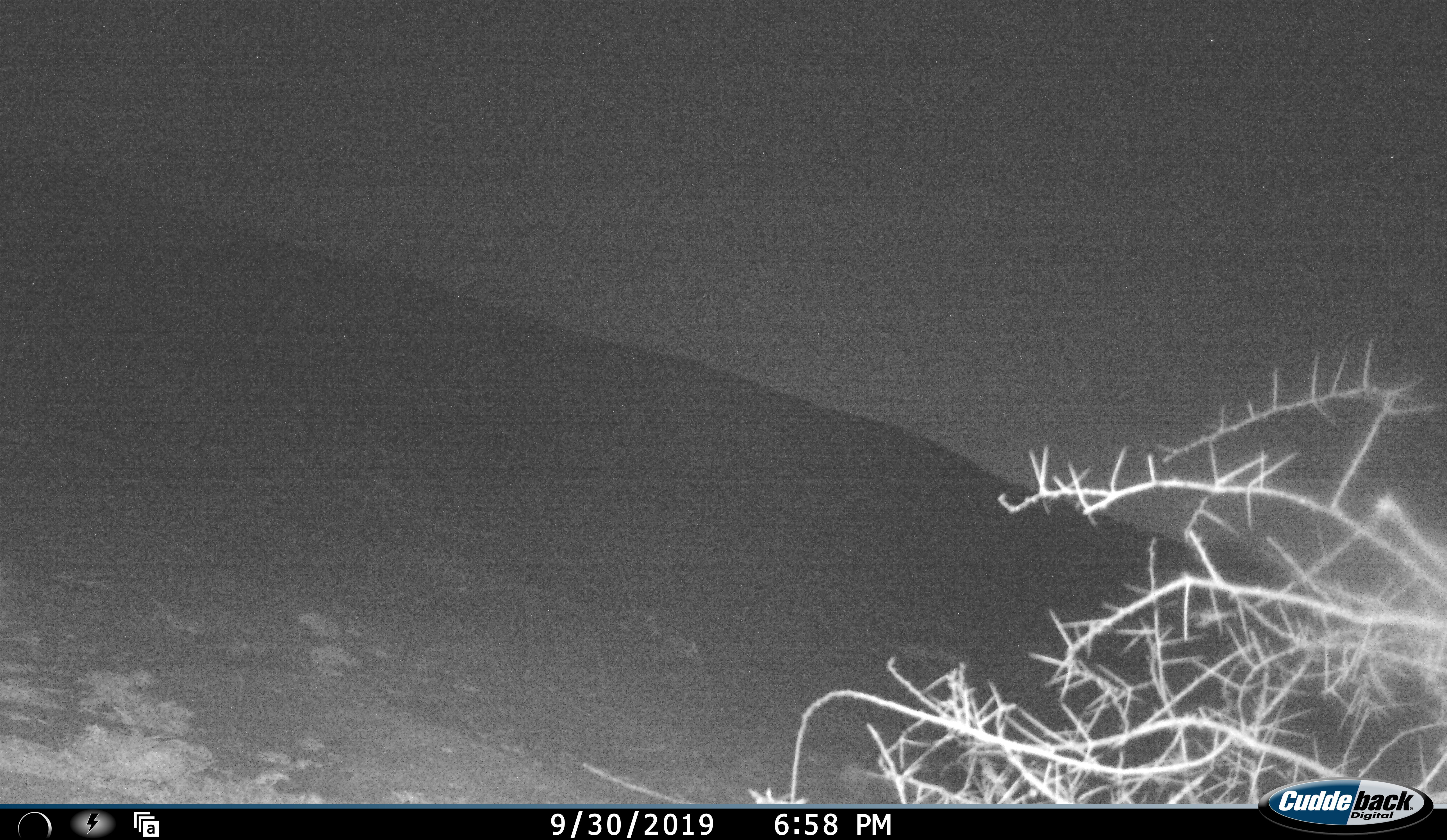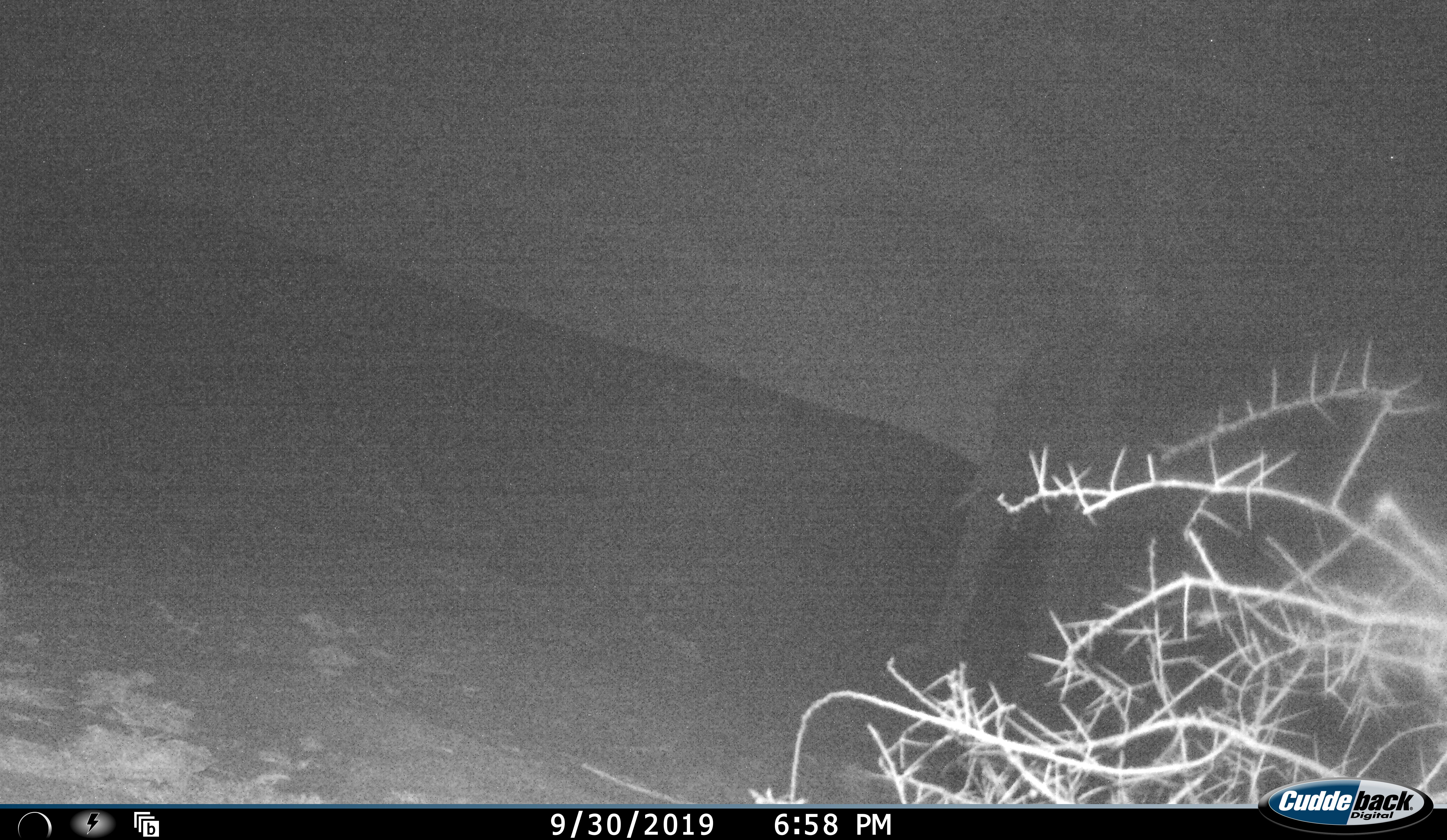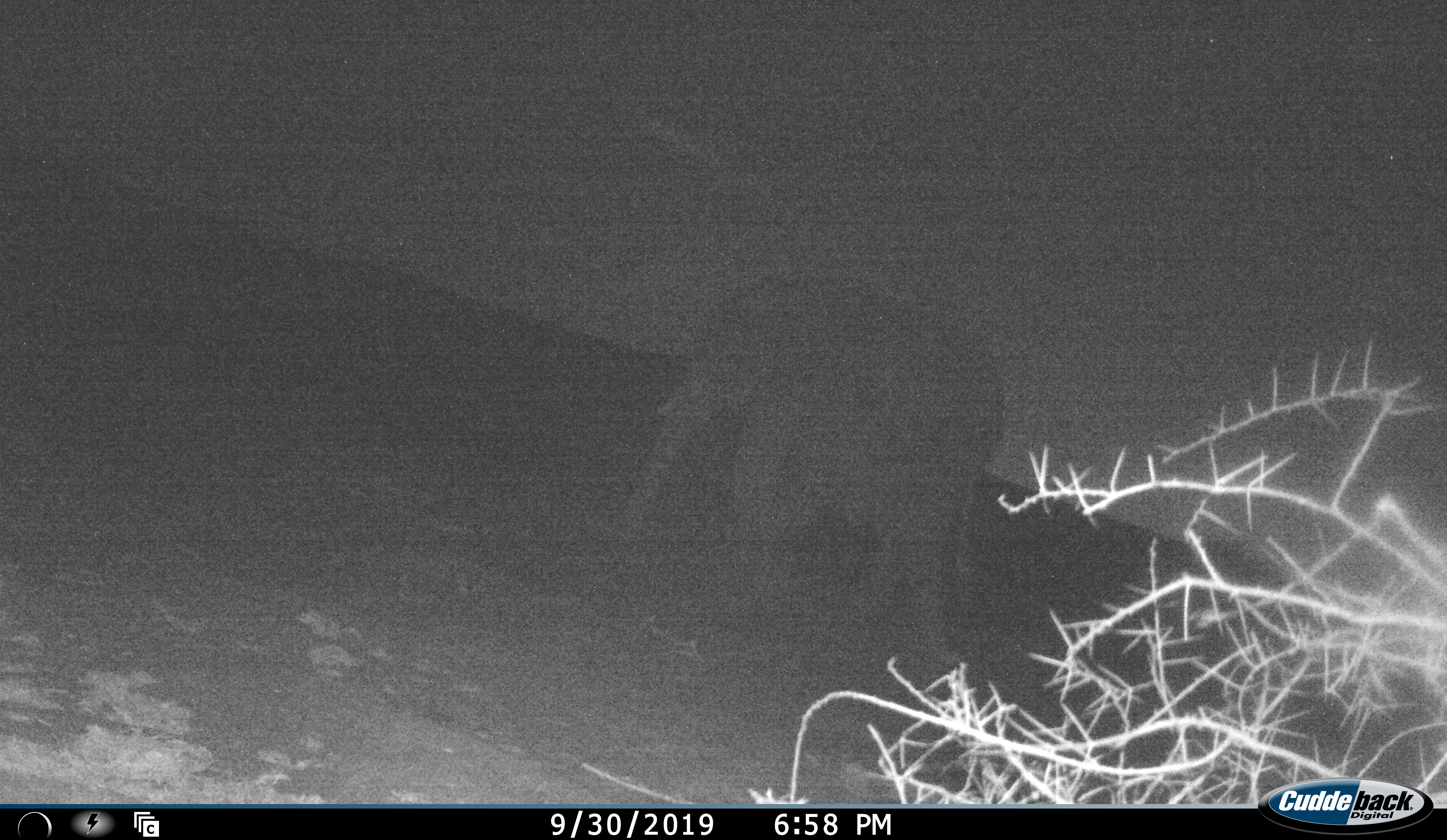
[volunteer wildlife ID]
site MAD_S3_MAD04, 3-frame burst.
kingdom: Animalia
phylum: Chordata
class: Mammalia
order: Proboscidea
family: Elephantidae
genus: Loxodonta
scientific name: Loxodonta africana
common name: african bush elephant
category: elephant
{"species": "elephant (african bush elephant) (Loxodonta africana)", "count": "1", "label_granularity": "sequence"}